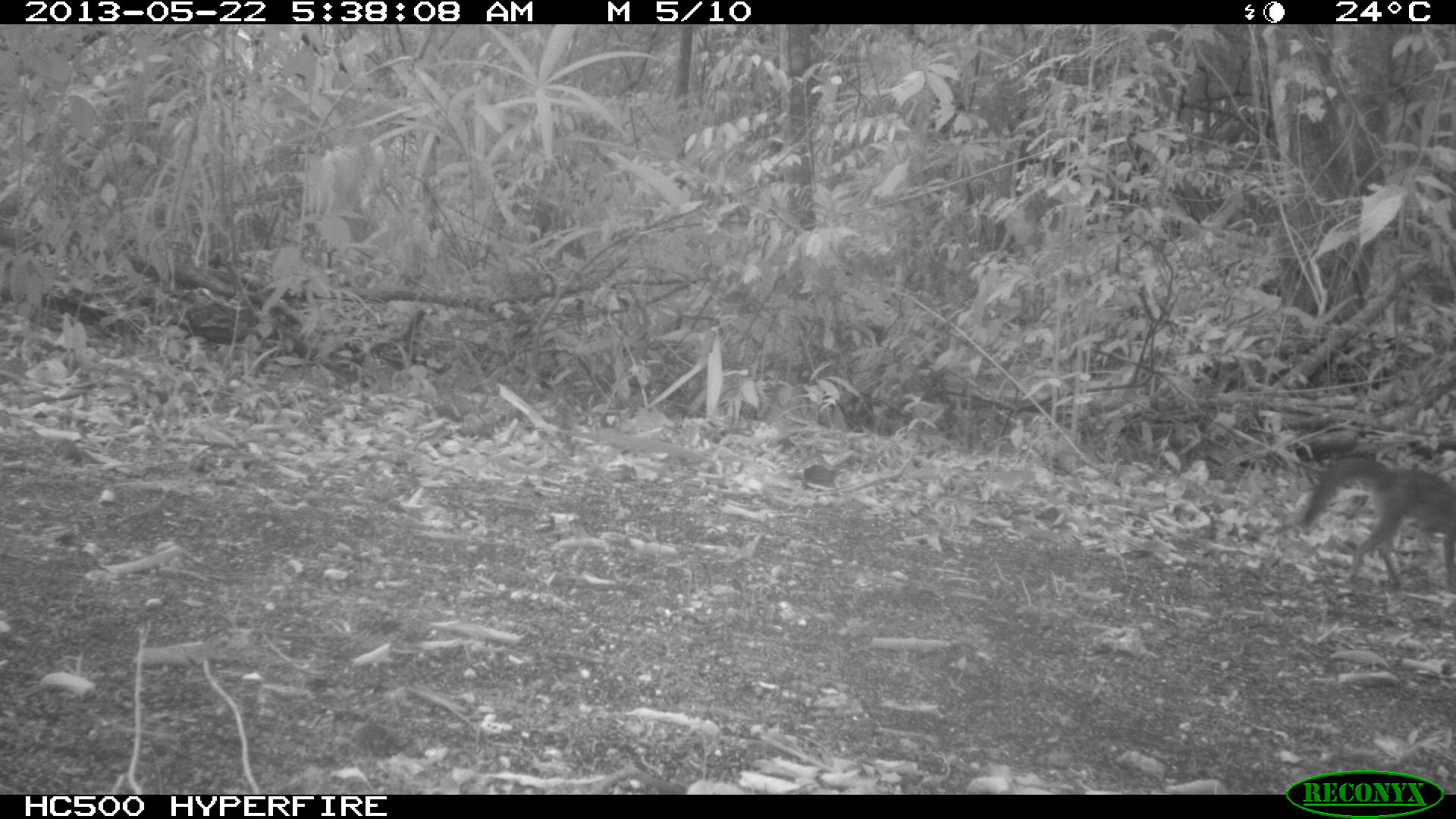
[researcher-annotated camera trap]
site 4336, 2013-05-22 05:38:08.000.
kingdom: Animalia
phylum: Chordata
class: Mammalia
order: Carnivora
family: Canidae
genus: Urocyon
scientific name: Urocyon cinereoargenteus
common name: gray fox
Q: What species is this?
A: Urocyon cinereoargenteus (gray fox).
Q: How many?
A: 1.